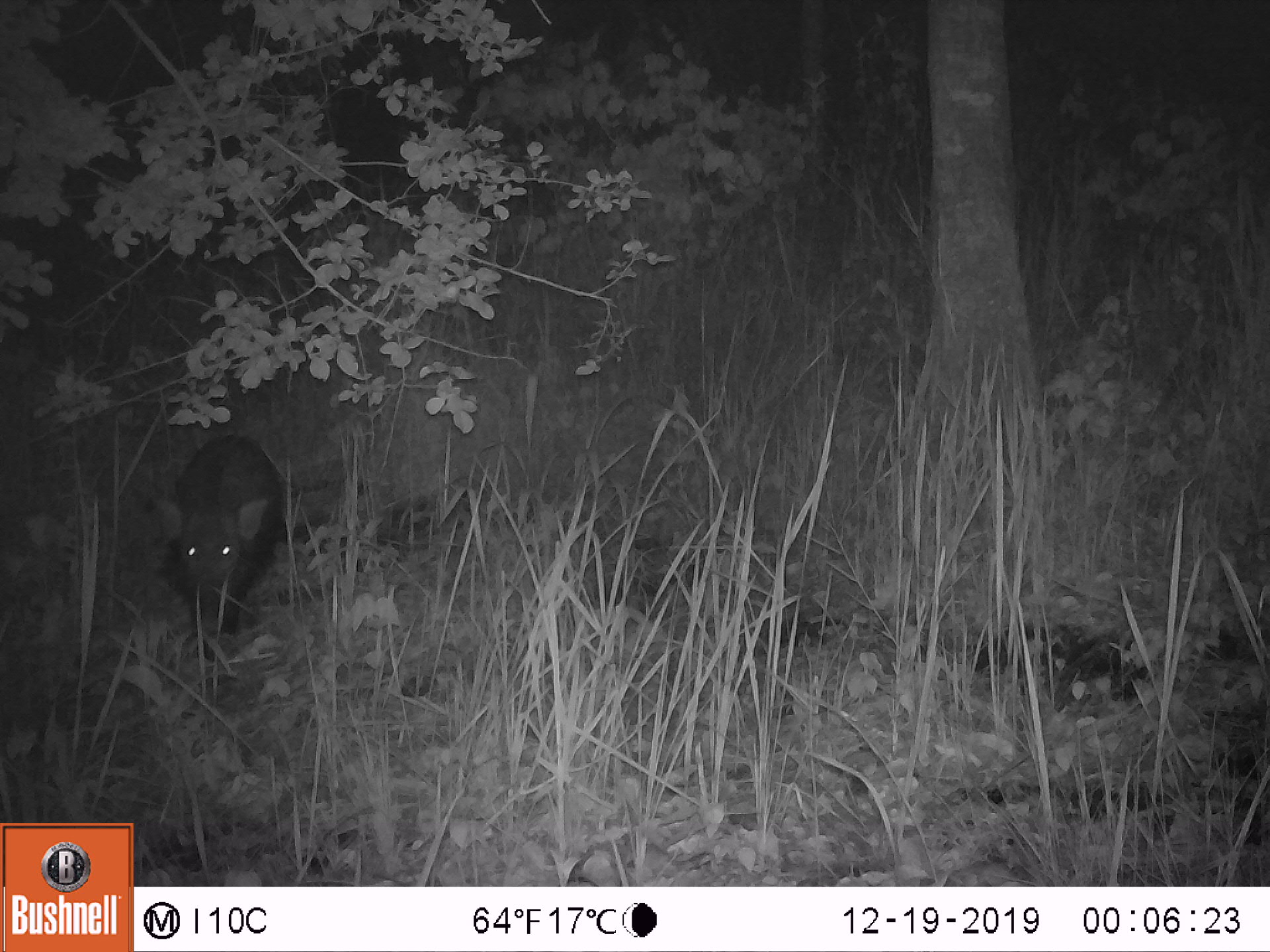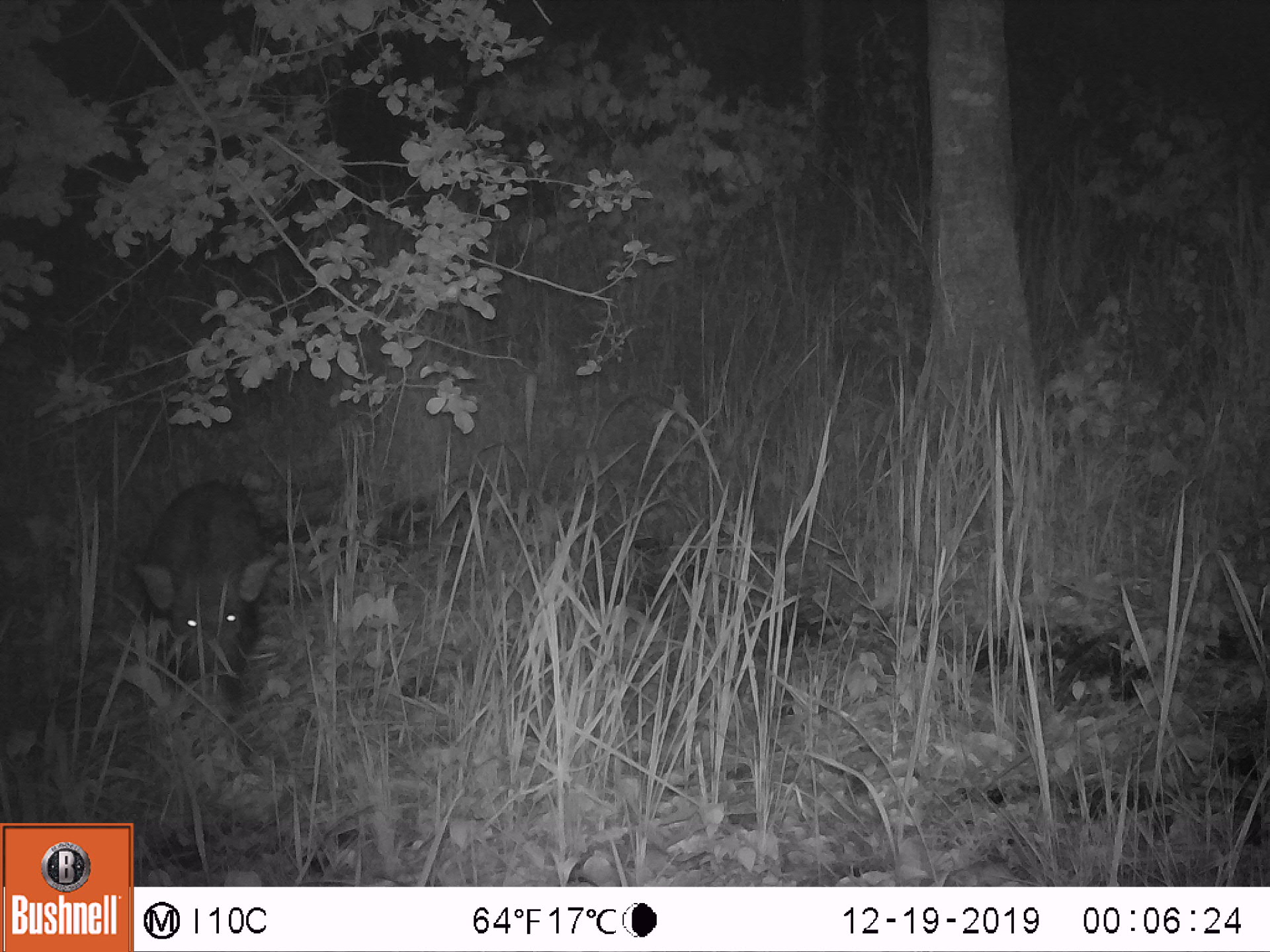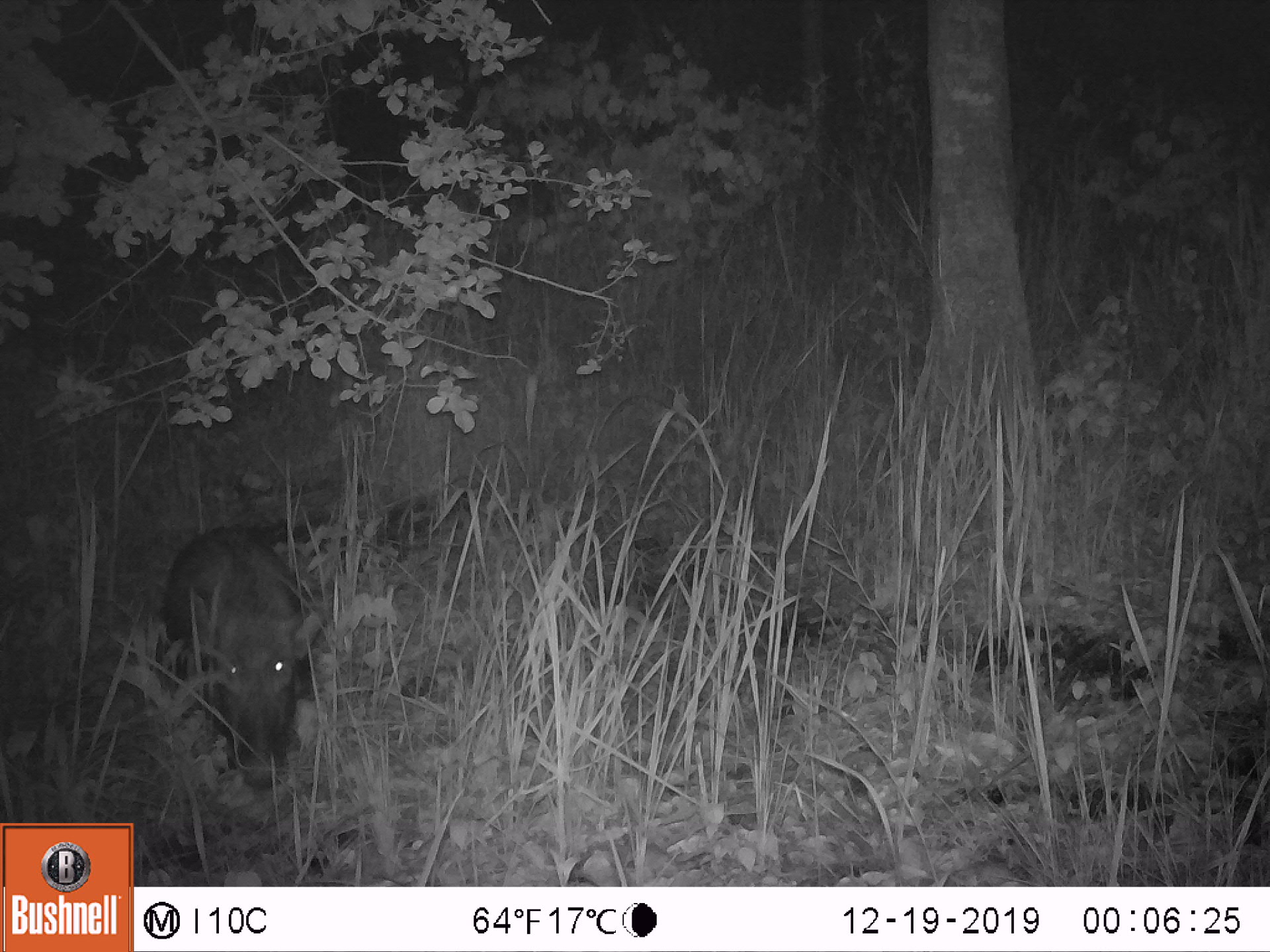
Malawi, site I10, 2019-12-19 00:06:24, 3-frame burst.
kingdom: Animalia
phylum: Chordata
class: Mammalia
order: Artiodactyla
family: Suidae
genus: Potamochoerus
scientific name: Potamochoerus larvatus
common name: bushpig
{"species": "bushpig (Potamochoerus larvatus)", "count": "1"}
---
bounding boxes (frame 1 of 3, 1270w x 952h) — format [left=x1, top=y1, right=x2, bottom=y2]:
bushpig: [left=140, top=426, right=291, bottom=667]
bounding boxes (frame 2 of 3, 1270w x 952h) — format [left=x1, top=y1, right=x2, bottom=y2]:
bushpig: [left=118, top=472, right=288, bottom=728]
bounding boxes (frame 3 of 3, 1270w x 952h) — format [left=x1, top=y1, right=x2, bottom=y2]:
bushpig: [left=147, top=517, right=333, bottom=810]